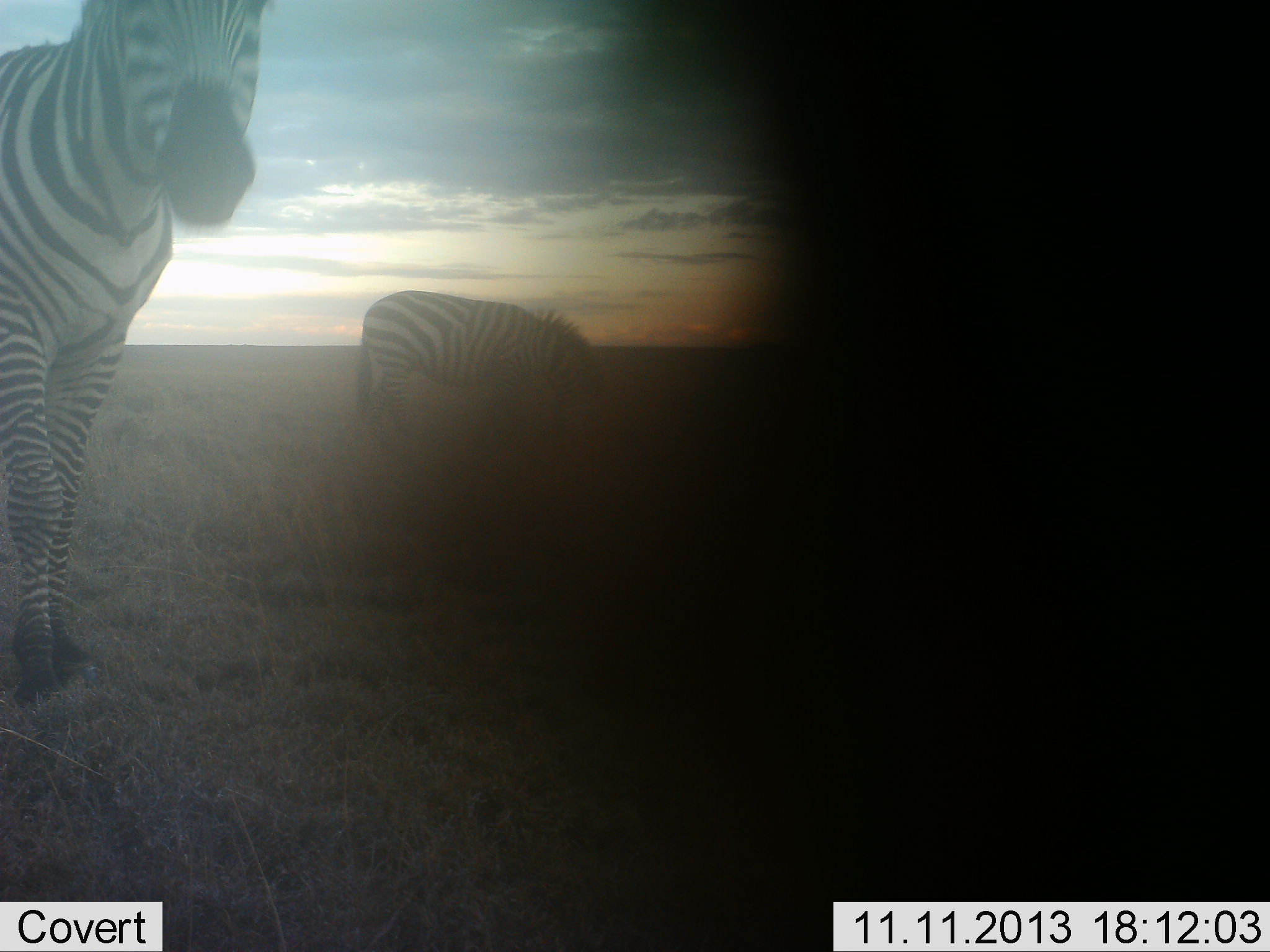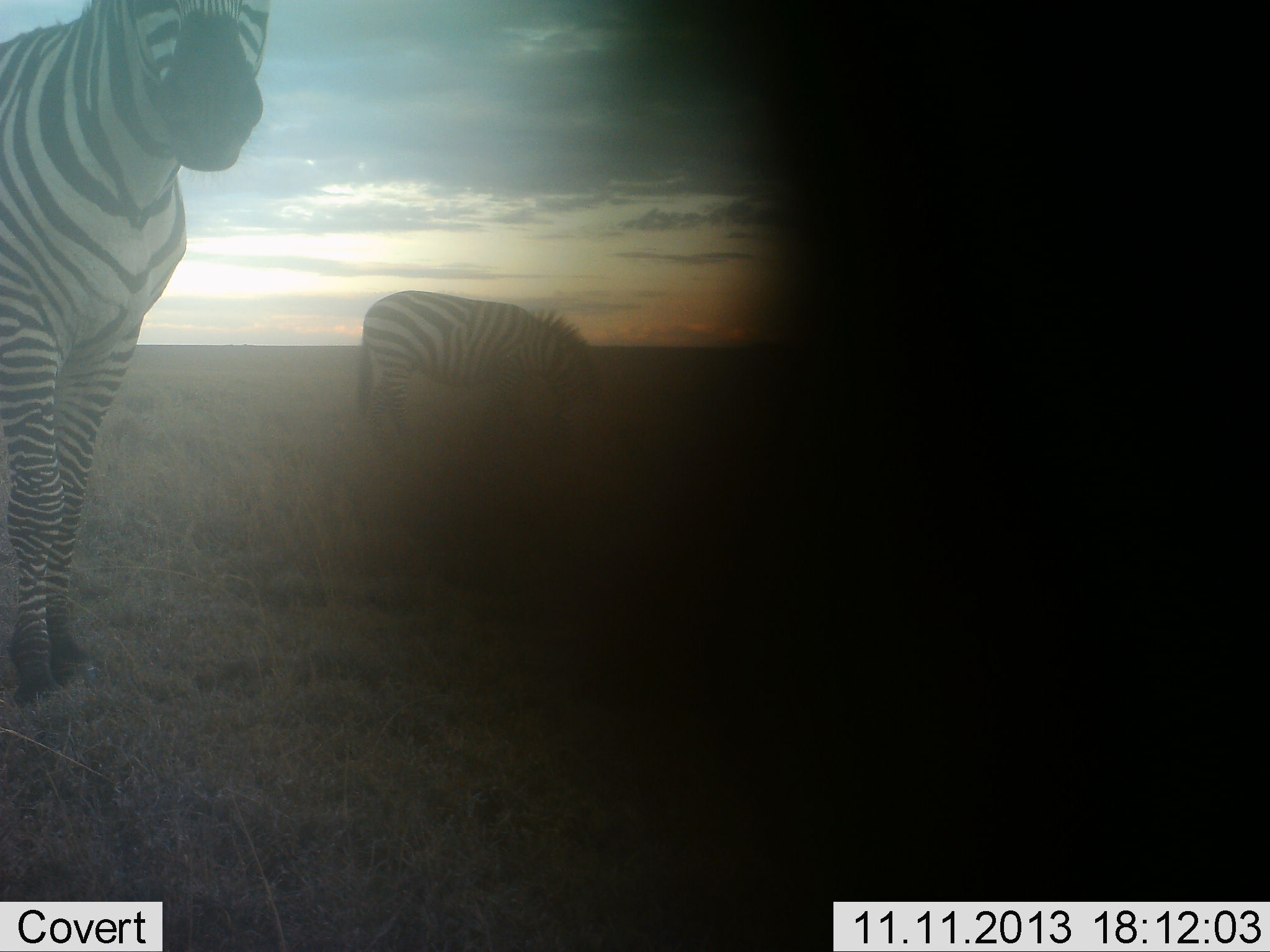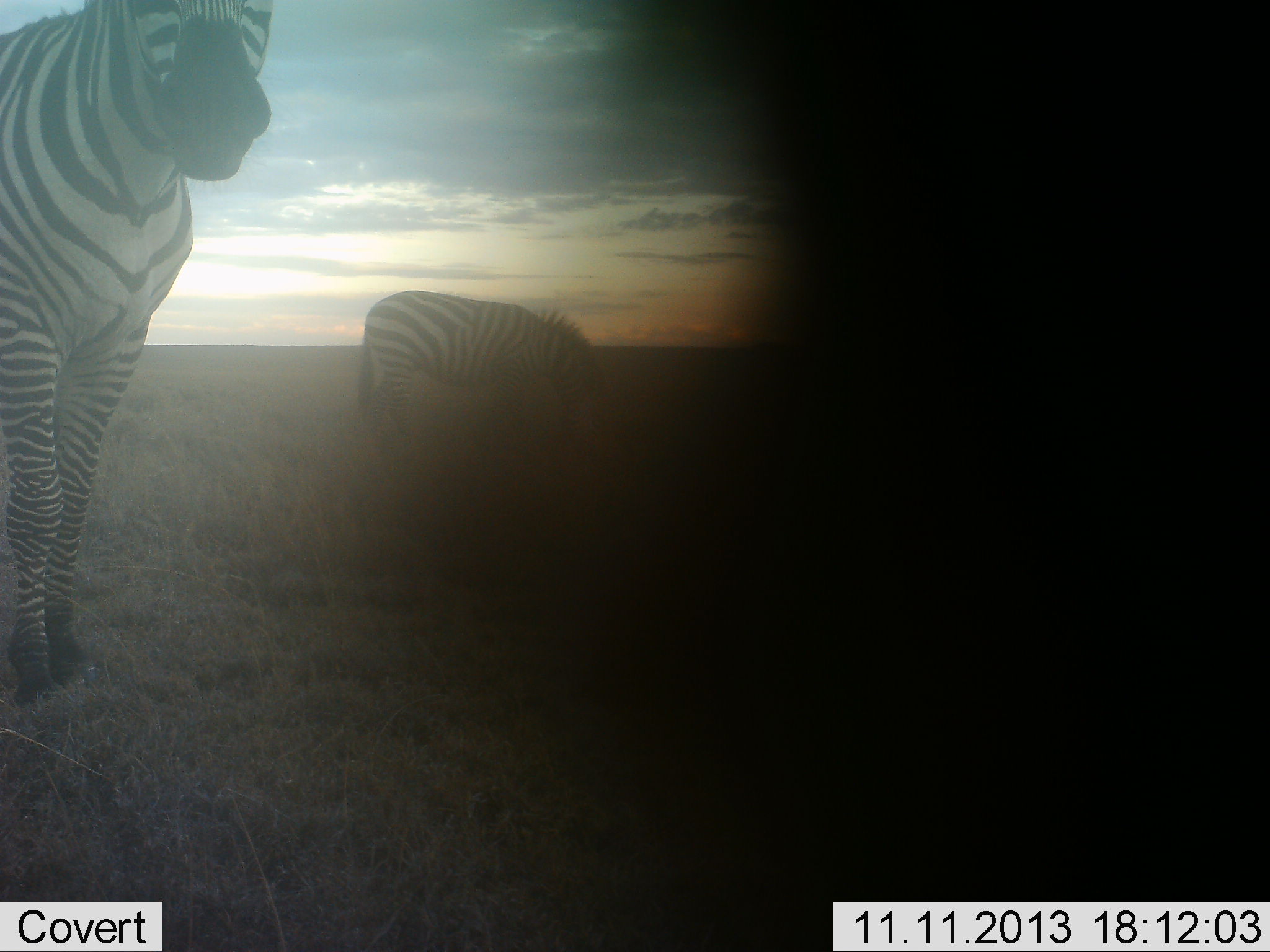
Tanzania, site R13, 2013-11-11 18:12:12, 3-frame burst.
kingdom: Animalia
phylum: Chordata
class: Mammalia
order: Perissodactyla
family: Equidae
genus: Equus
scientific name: Equus quagga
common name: plains zebra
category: zebra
Zebra (plains zebra) (Equus quagga), count 2. Behavior (volunteer vote fractions): standing 87%, resting 0%, moving 13%, interacting 0%. Young present (vote fraction): 3%. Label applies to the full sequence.